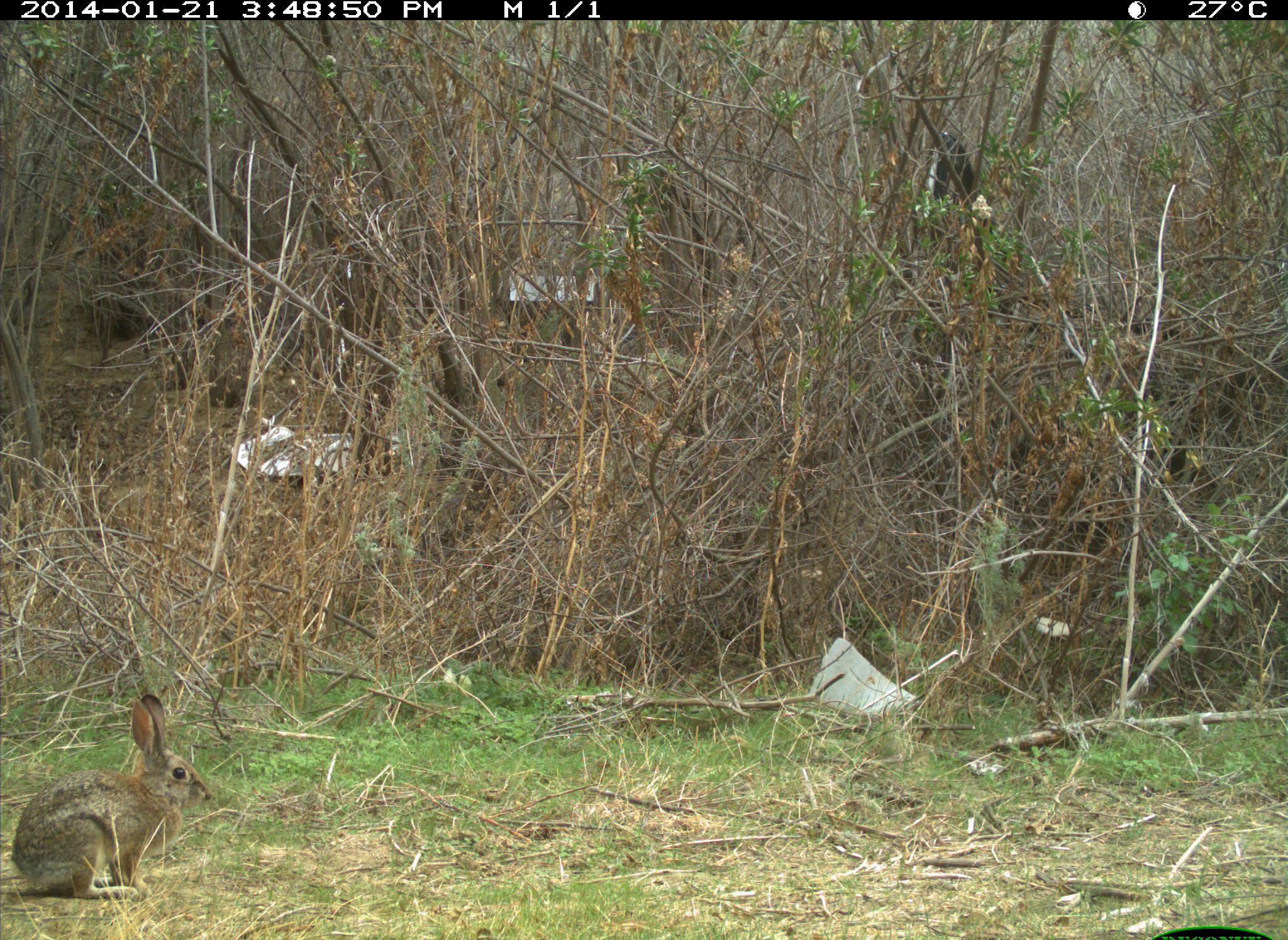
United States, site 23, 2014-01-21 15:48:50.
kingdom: Animalia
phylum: Chordata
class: Mammalia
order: Lagomorpha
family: Leporidae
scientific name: Leporidae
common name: rabbits and hares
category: rabbit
Rabbit (rabbits and hares) (Leporidae).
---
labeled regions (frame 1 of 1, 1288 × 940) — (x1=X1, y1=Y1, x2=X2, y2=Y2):
rabbit: (x1=1, y1=694, x2=215, y2=903)